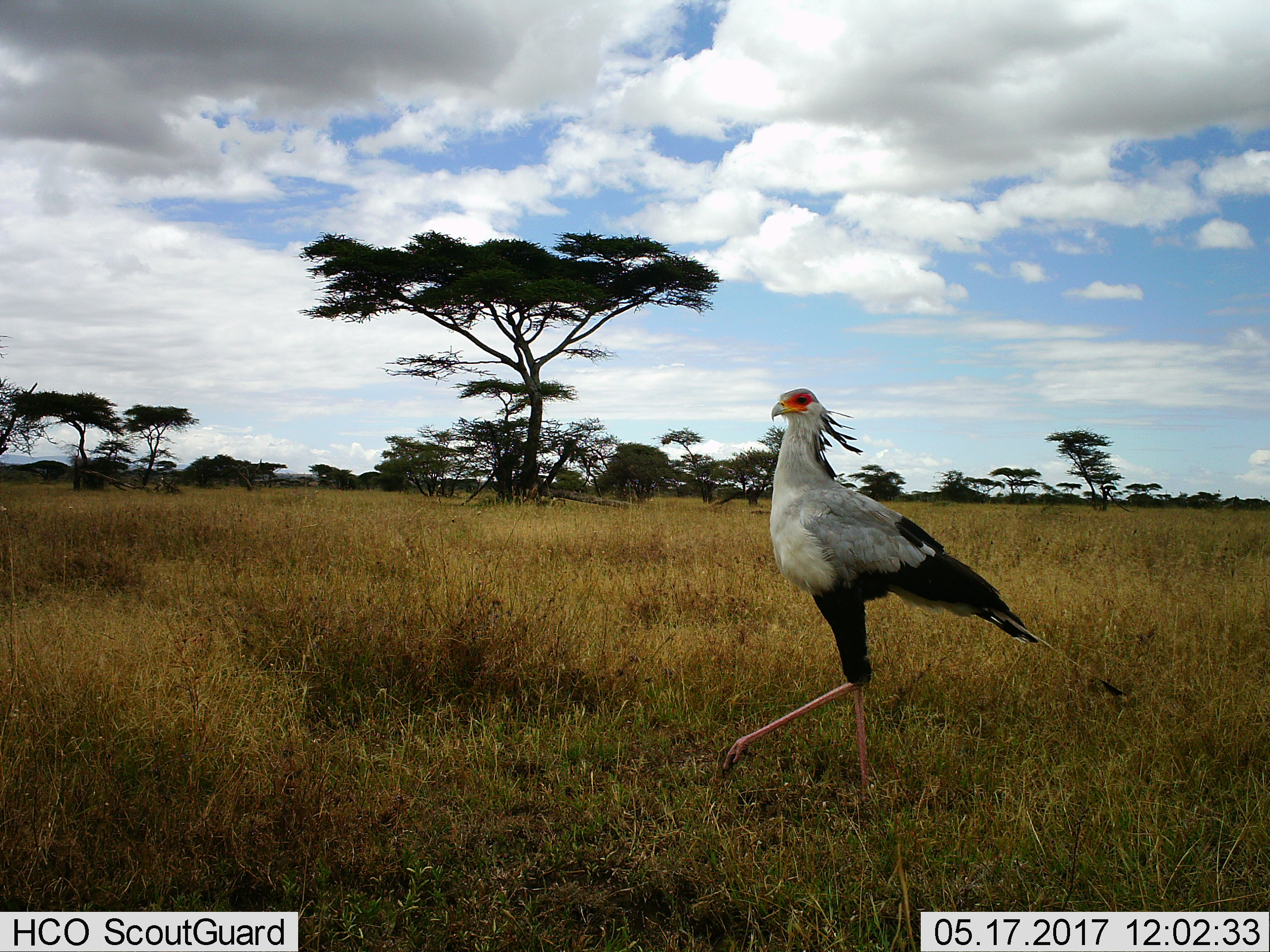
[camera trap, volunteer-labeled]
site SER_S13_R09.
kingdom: Animalia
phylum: Chordata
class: Aves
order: Accipitriformes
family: Sagittariidae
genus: Sagittarius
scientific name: Sagittarius serpentarius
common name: secretarybird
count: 1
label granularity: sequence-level